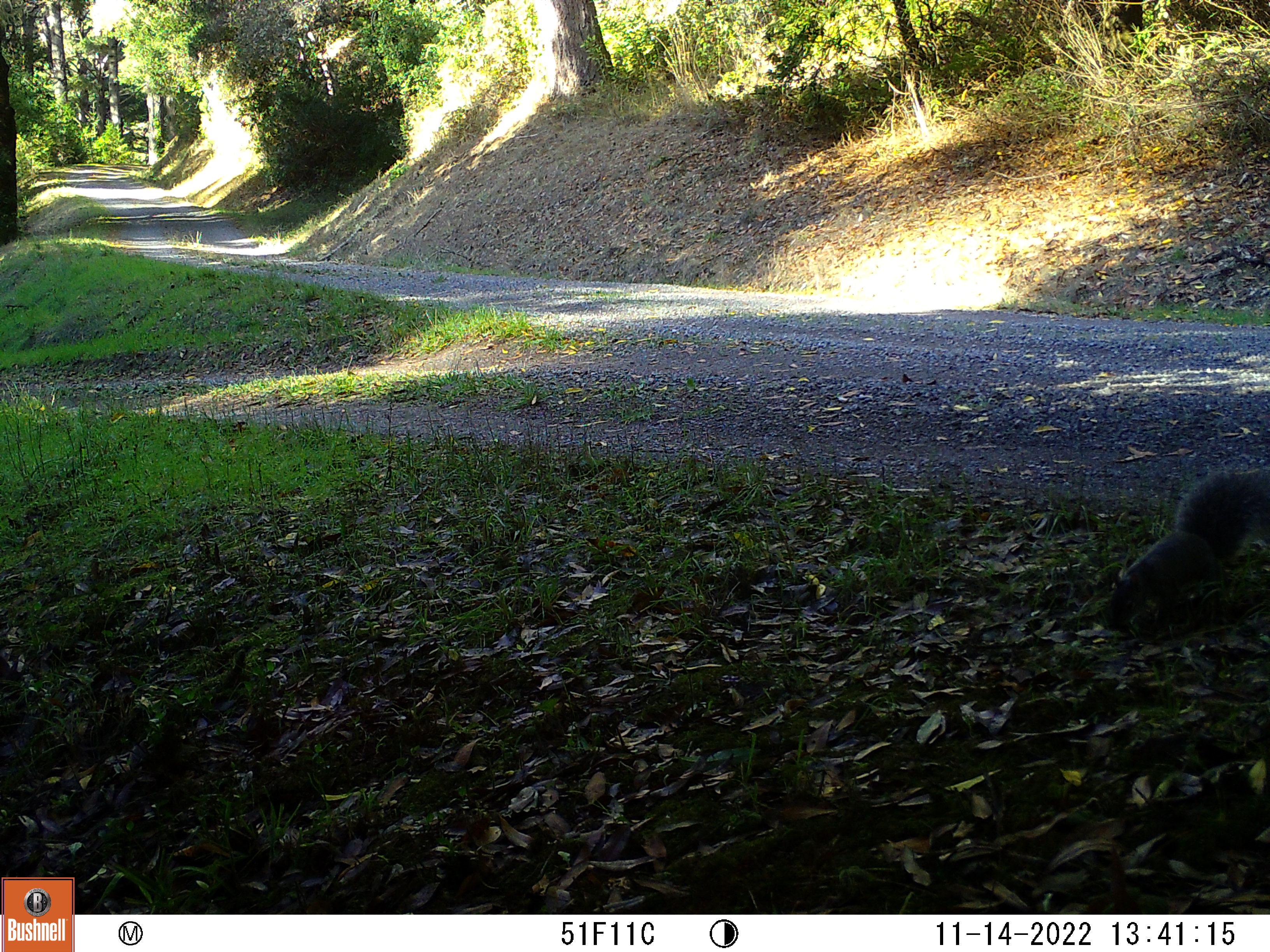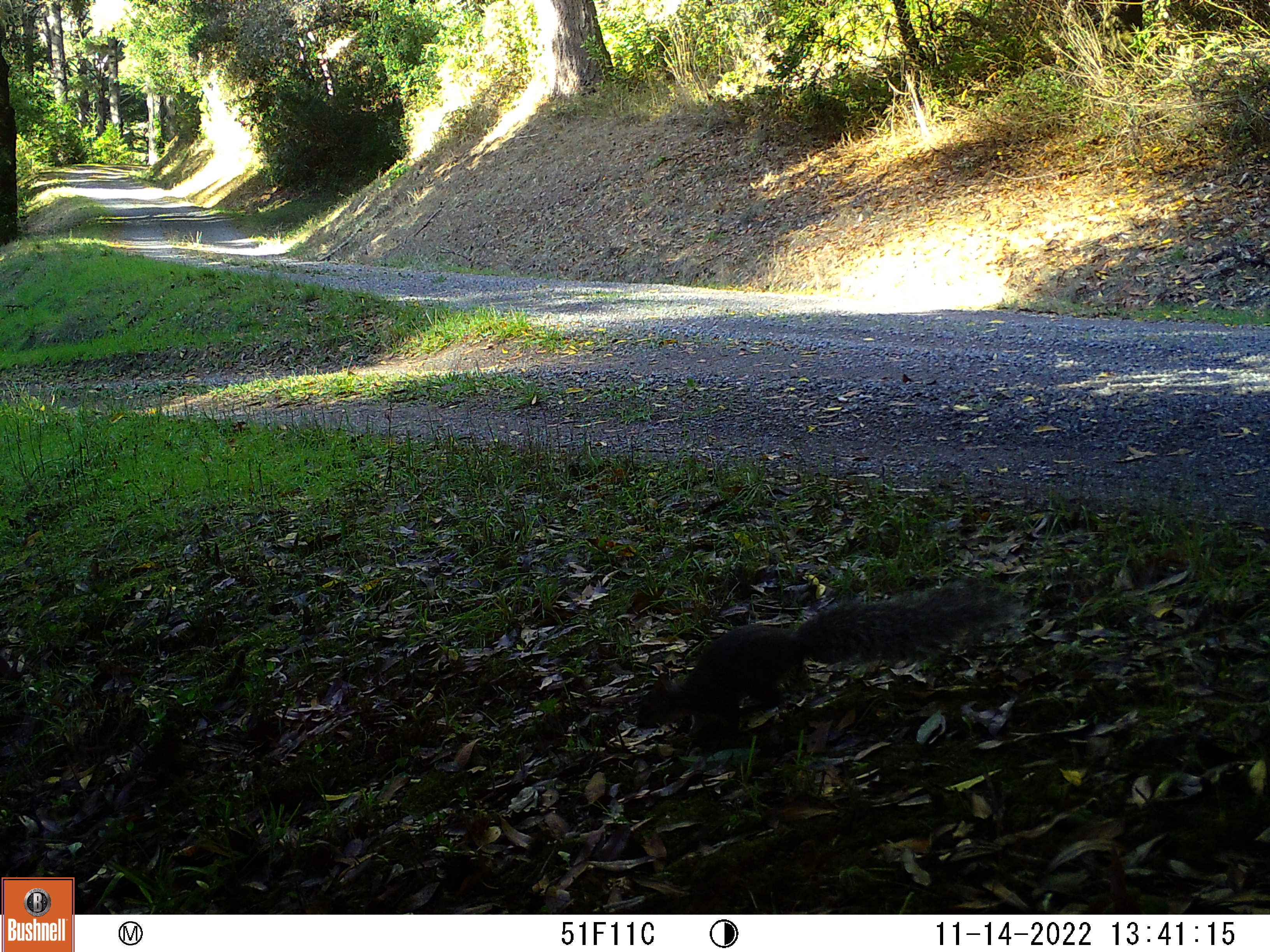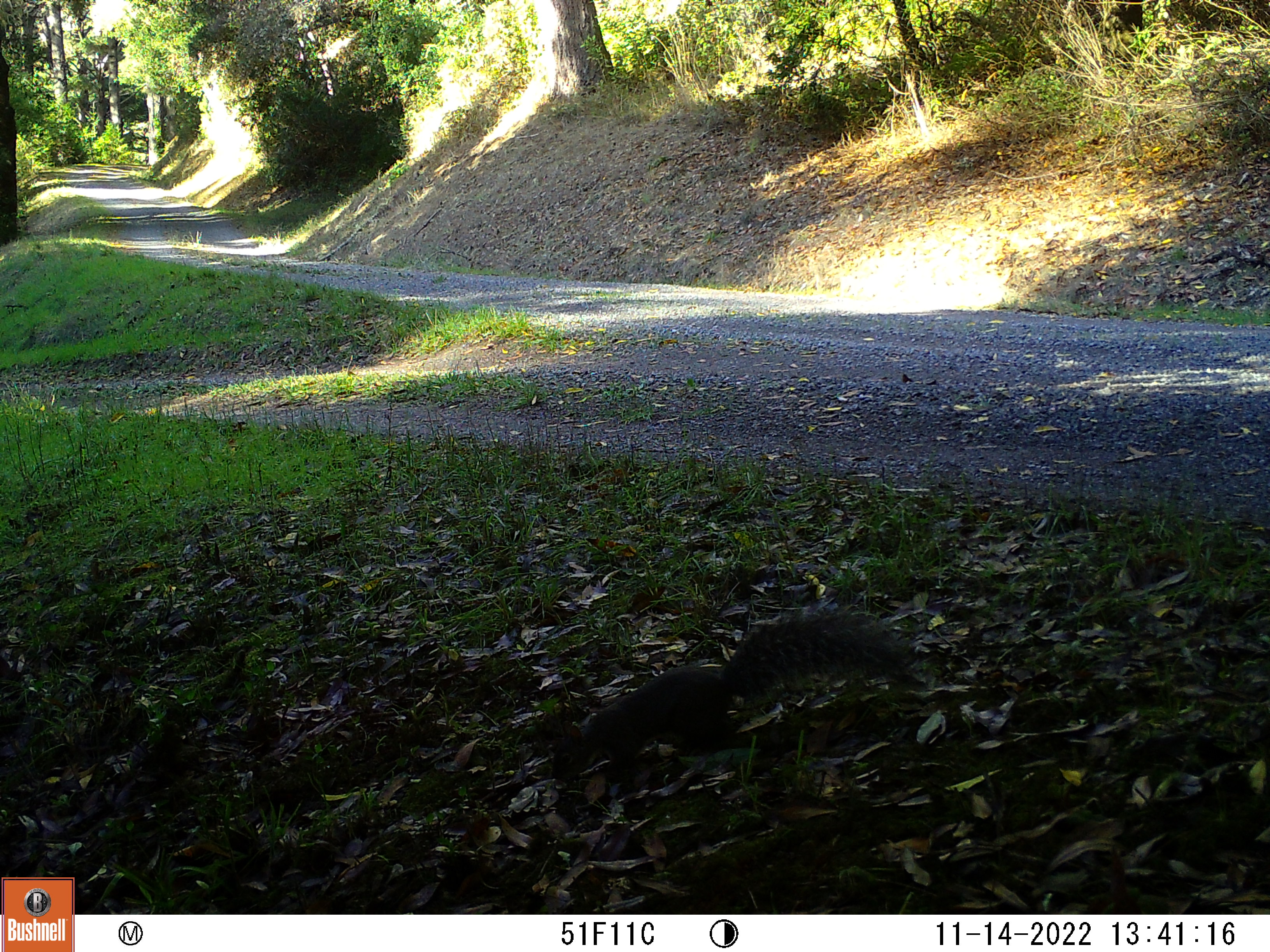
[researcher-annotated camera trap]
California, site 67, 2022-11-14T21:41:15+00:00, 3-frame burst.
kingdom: Animalia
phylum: Chordata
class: Mammalia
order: Rodentia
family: Sciuridae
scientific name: Sciuridae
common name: squirrel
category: unknown squirrel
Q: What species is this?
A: Unknown squirrel (squirrel) (Sciuridae).